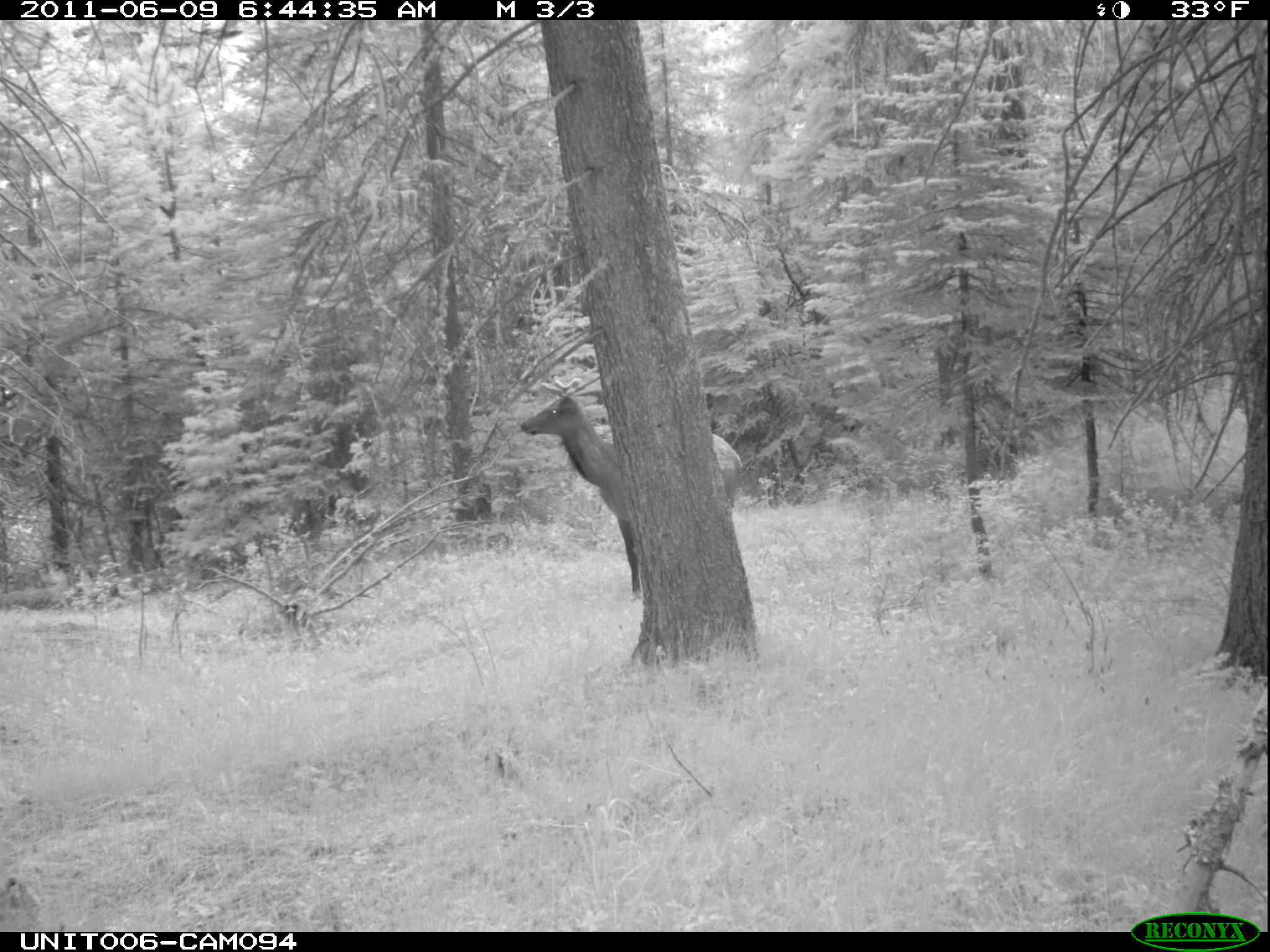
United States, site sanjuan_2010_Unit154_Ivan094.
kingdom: Animalia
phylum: Chordata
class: Mammalia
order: Artiodactyla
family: Cervidae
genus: Cervus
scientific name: Cervus elaphus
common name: red deer